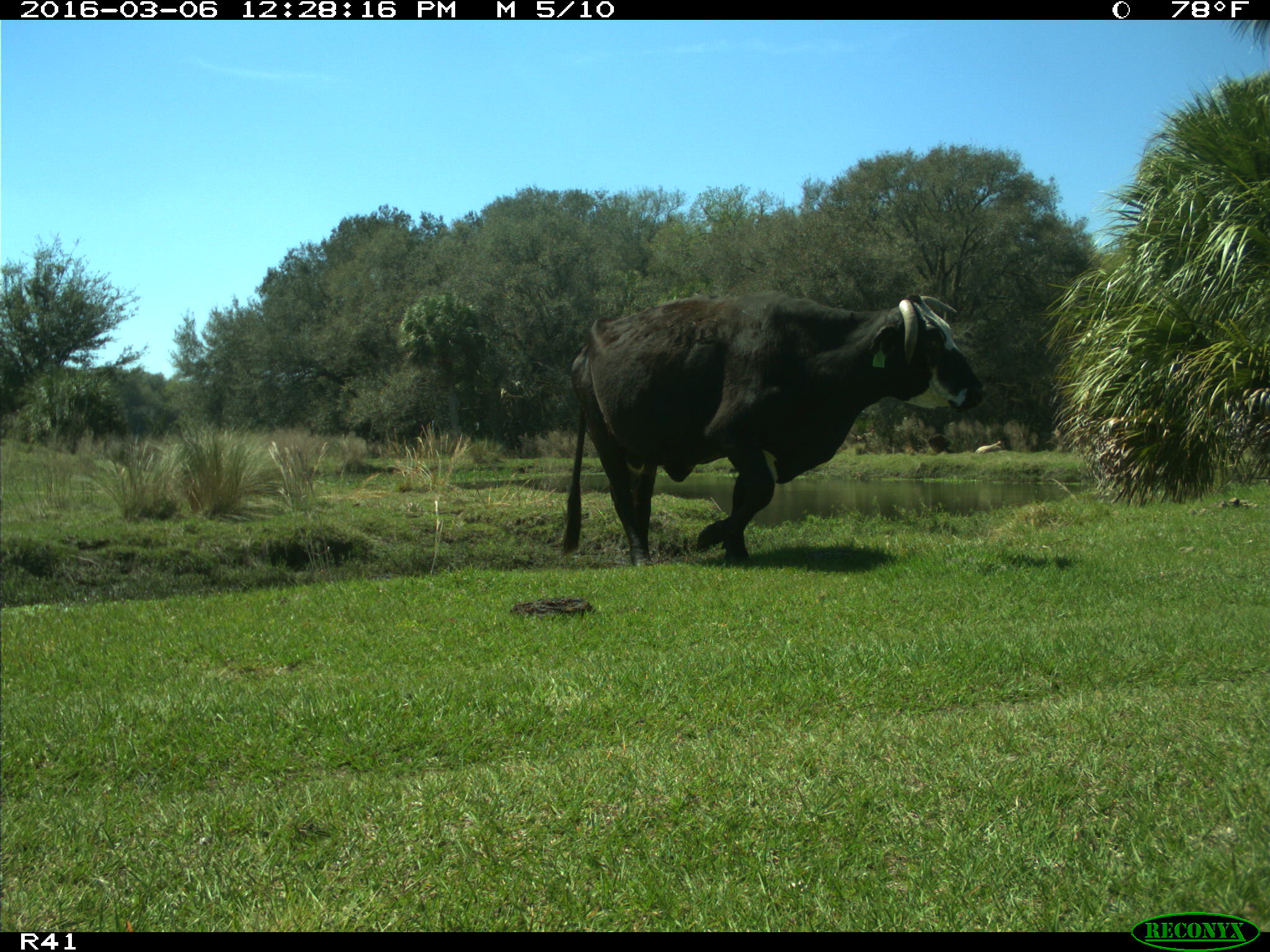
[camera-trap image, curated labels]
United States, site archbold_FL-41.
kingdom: Animalia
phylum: Chordata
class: Mammalia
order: Artiodactyla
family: Bovidae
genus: Bos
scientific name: Bos taurus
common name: domestic cow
Bos taurus (domestic cow).